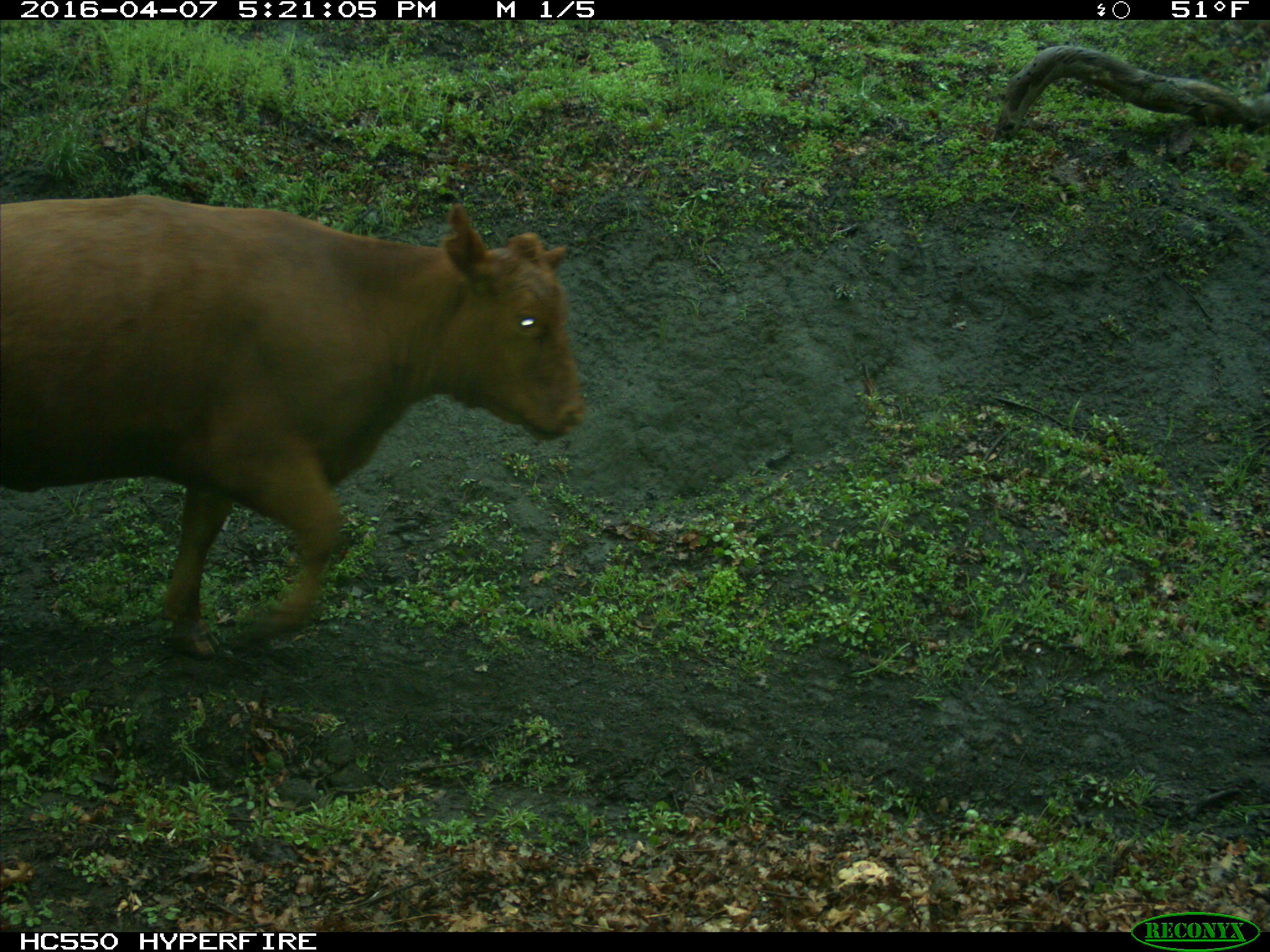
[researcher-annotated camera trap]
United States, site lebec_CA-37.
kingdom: Animalia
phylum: Chordata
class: Mammalia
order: Artiodactyla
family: Bovidae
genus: Bos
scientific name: Bos taurus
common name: domestic cow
Bos taurus (domestic cow).